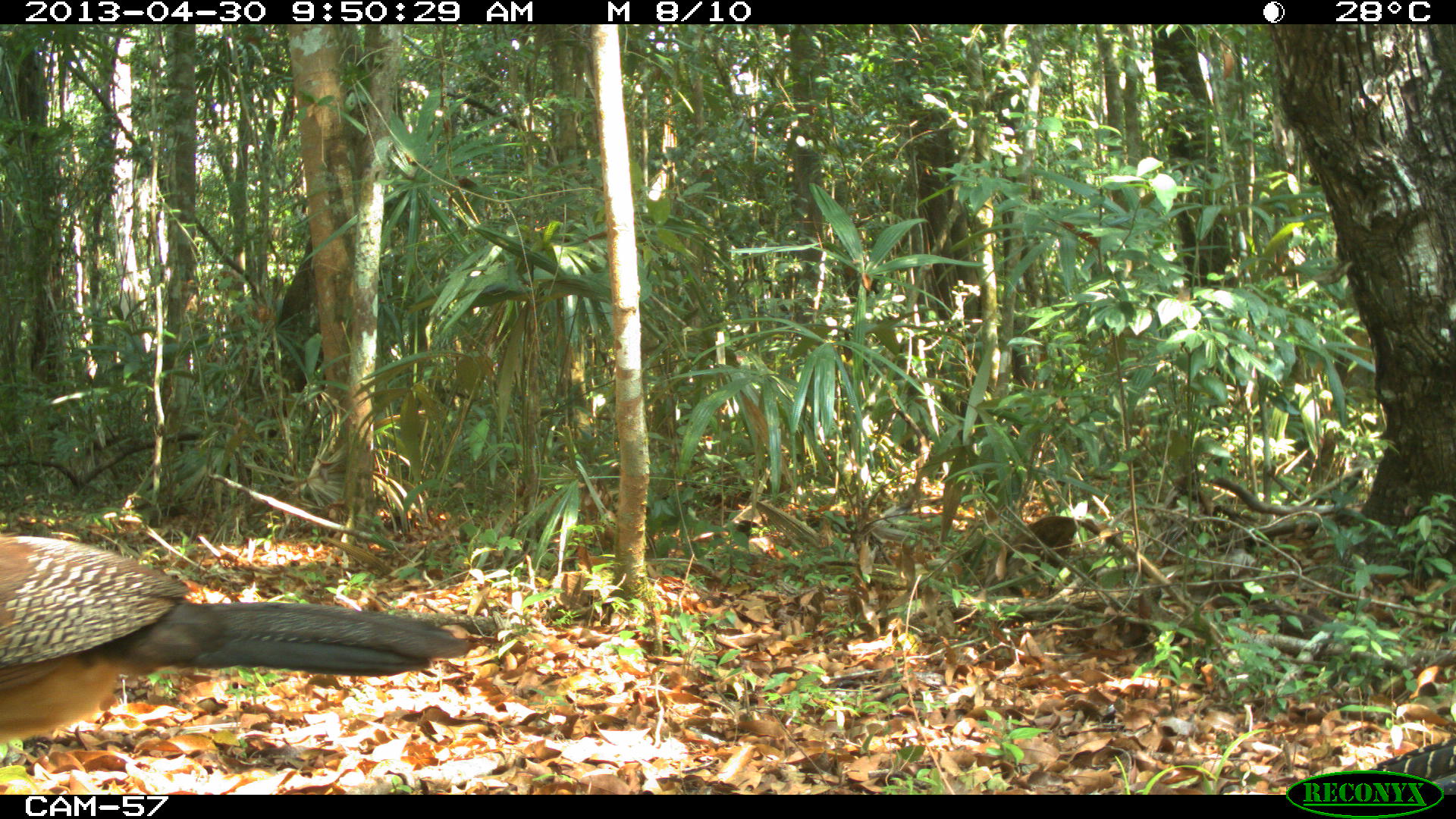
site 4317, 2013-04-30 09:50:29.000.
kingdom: Animalia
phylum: Chordata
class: Aves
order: Galliformes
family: Cracidae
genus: Crax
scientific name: Crax rubra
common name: great curassow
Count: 2.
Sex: female.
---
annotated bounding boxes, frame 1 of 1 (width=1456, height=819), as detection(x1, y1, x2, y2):
crax rubra: detection(0, 532, 479, 764)